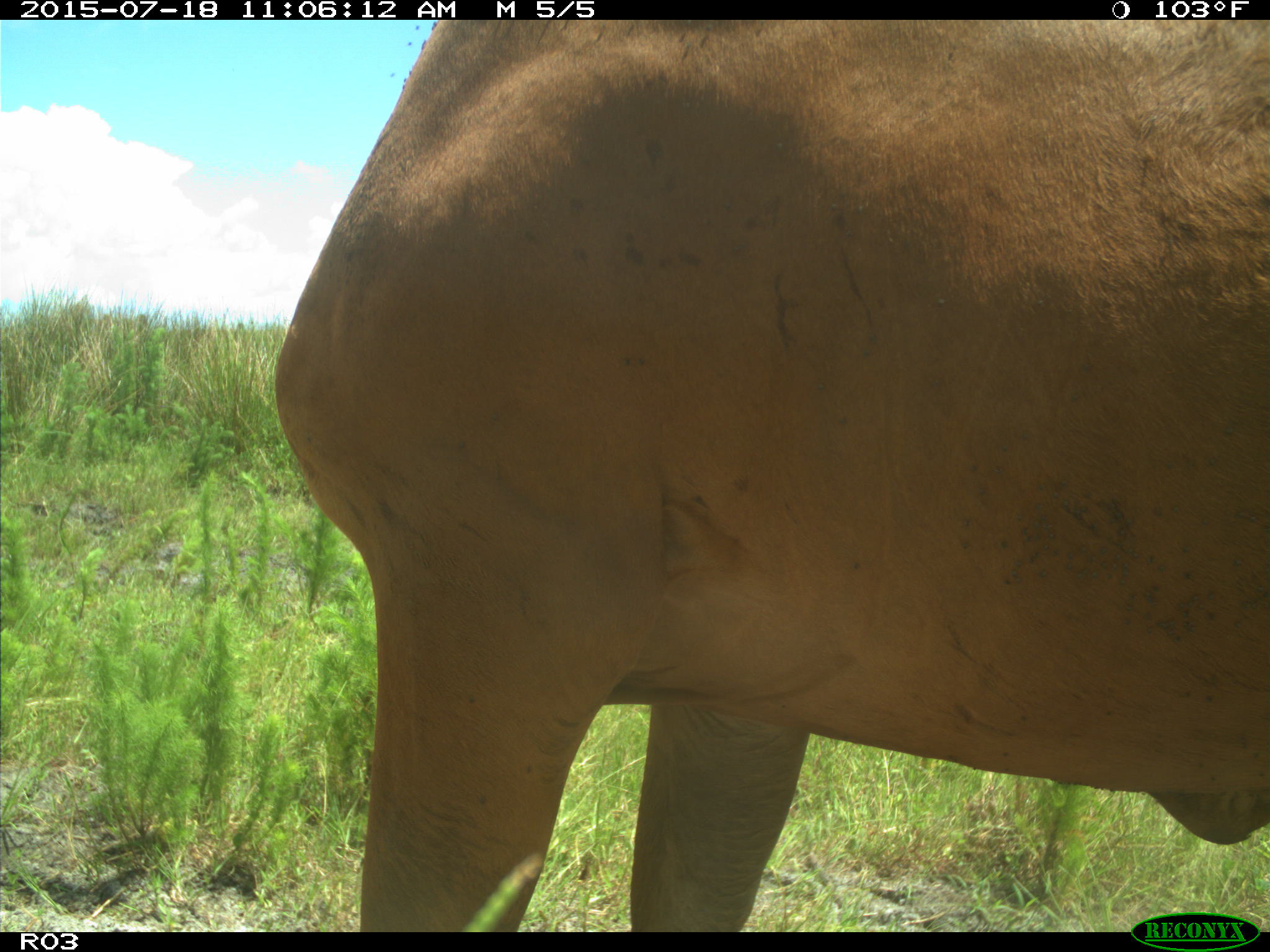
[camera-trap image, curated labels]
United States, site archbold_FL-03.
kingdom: Animalia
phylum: Chordata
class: Mammalia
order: Artiodactyla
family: Bovidae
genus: Bos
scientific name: Bos taurus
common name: domestic cow